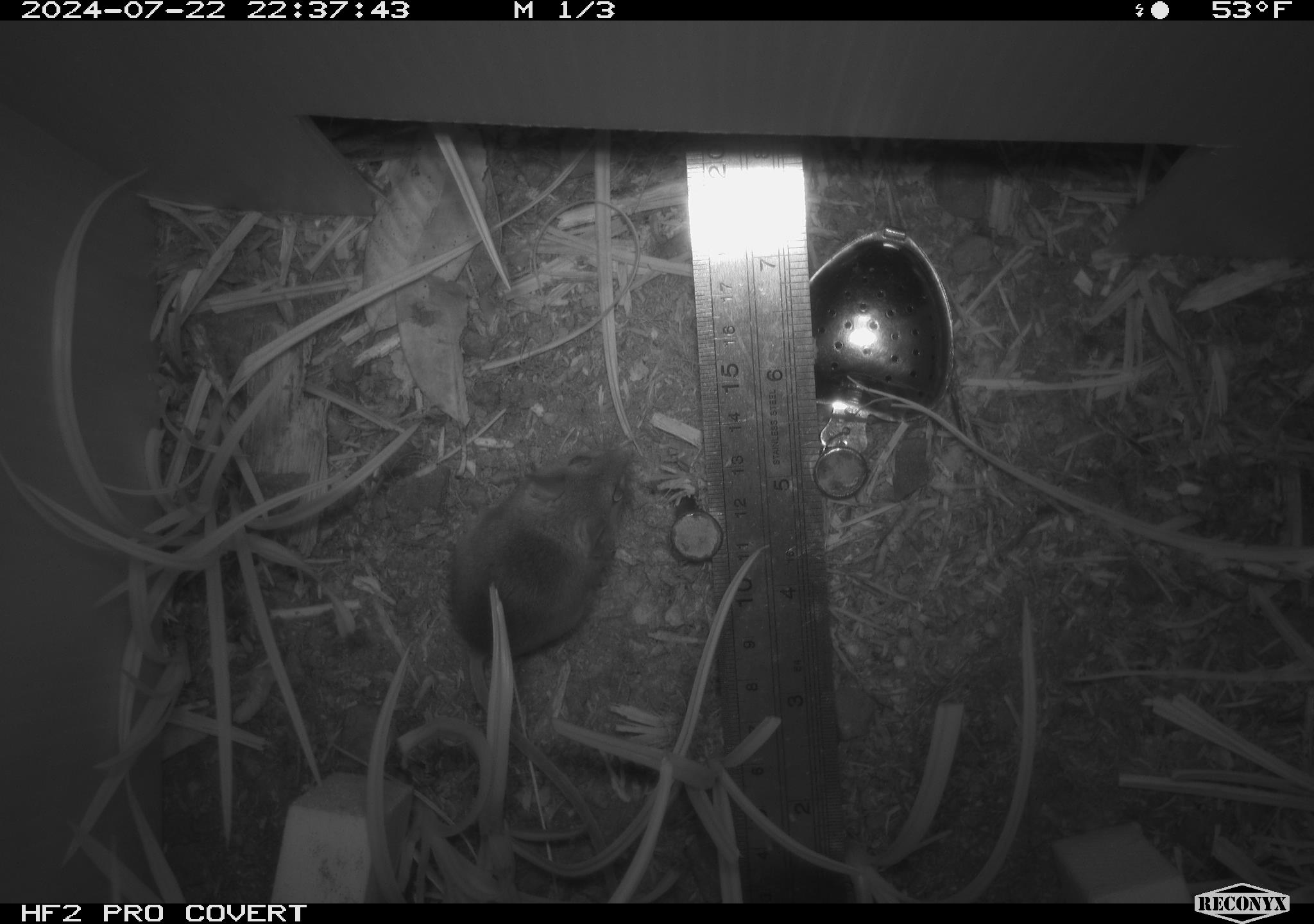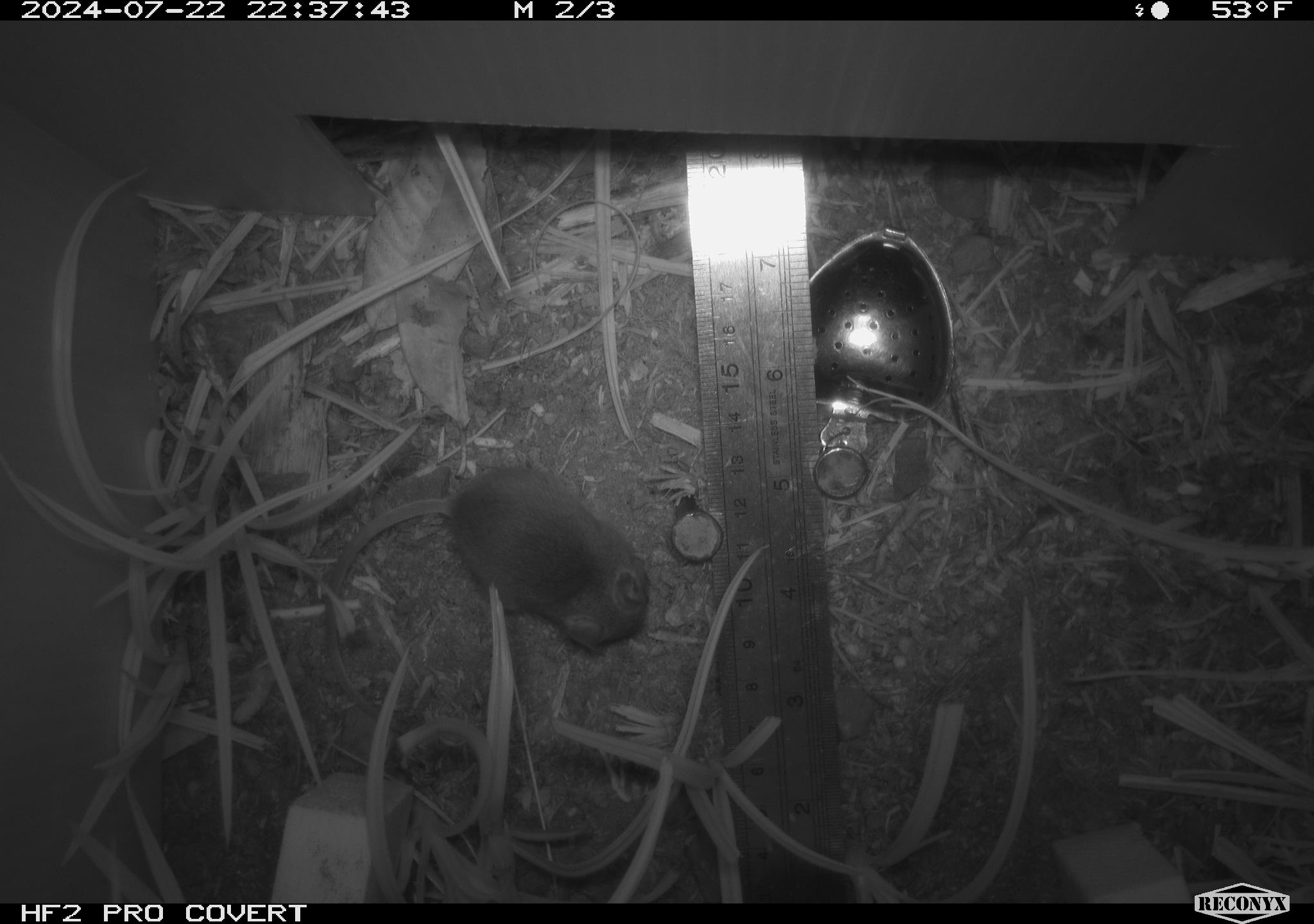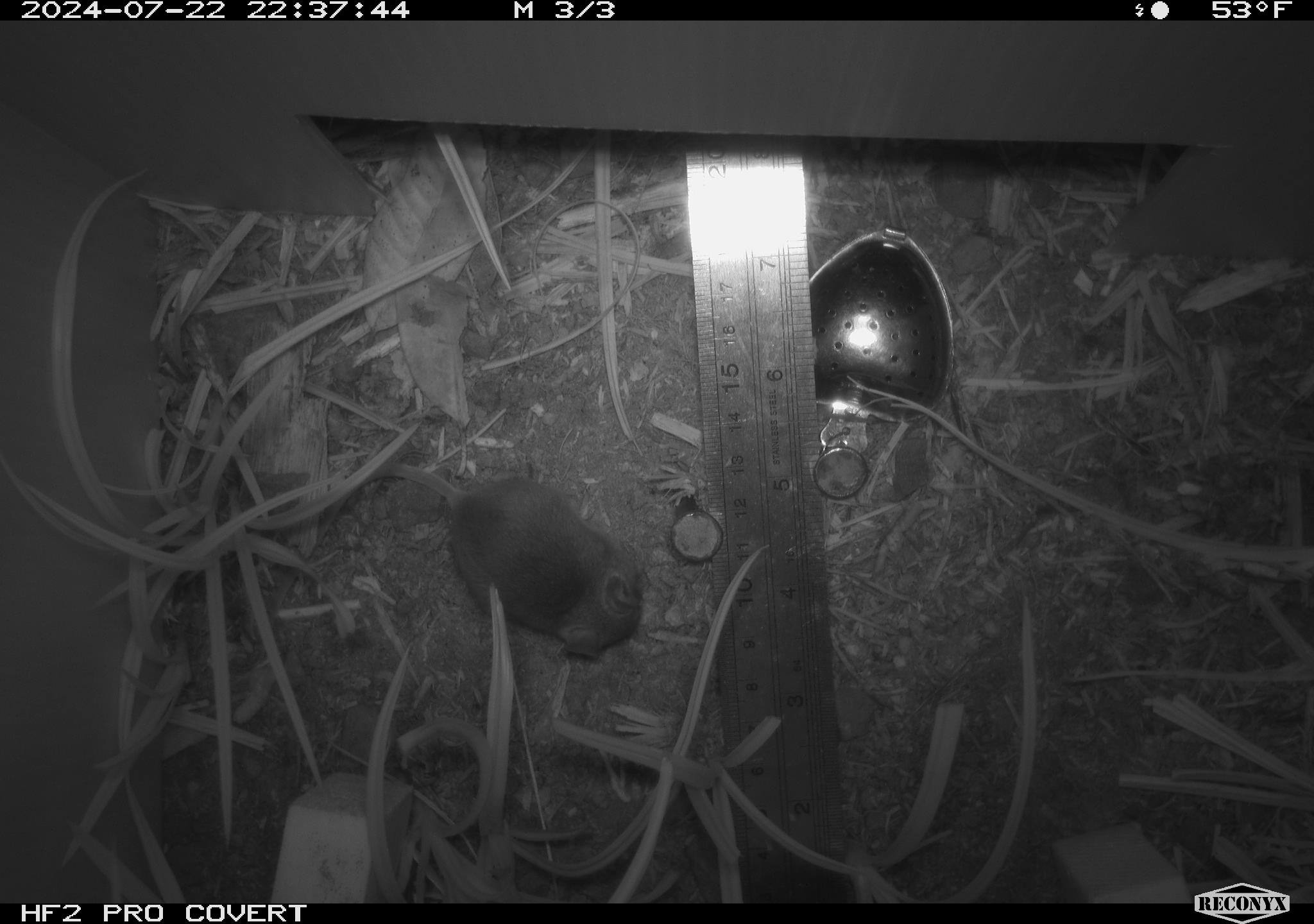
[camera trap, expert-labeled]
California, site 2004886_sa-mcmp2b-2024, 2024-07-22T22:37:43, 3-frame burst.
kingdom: Animalia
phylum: Chordata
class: Mammalia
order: Rodentia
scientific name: Rodentia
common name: mouse species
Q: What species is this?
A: Mouse species (Rodentia).